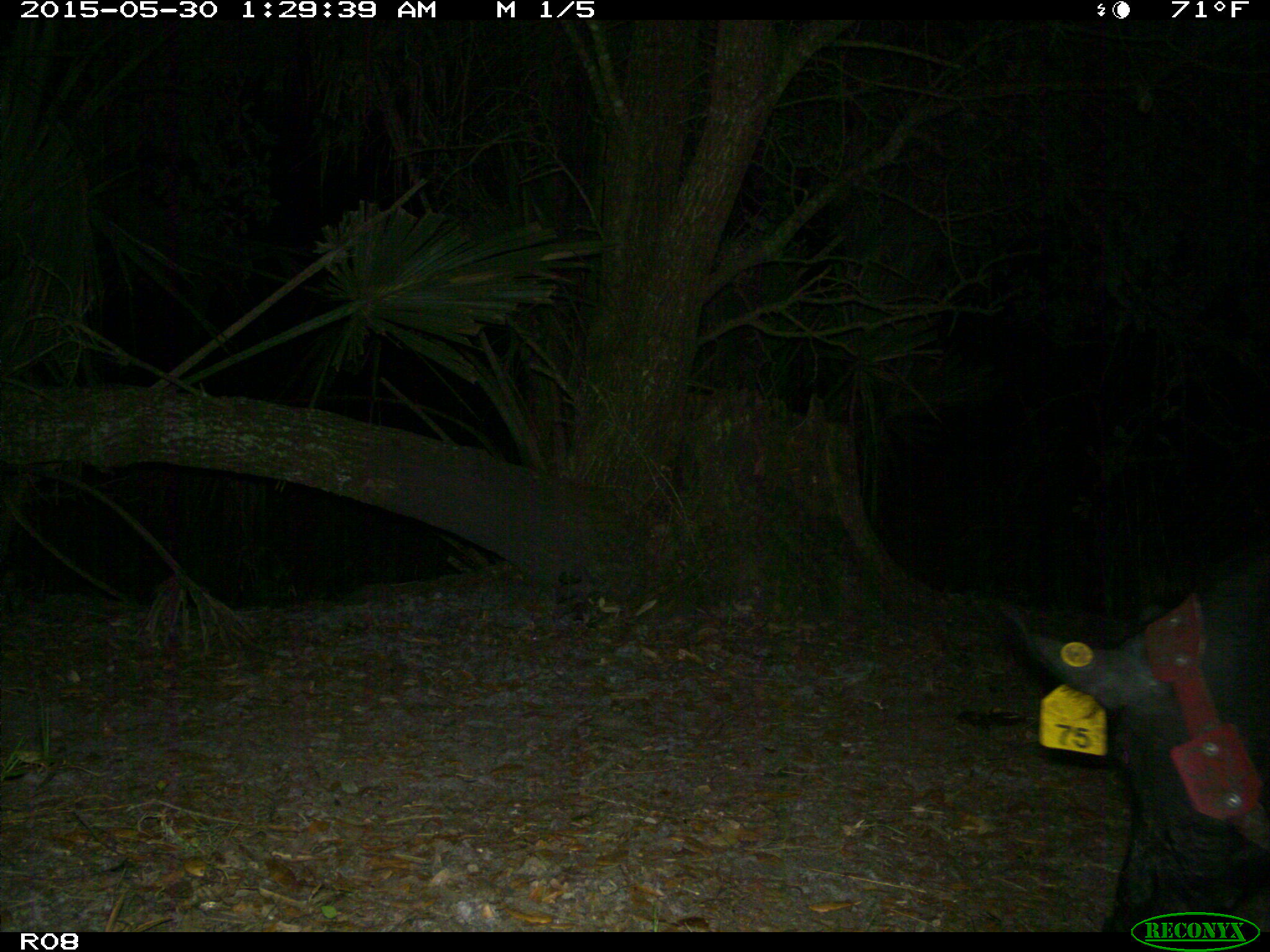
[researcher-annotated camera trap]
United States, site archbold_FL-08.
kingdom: Animalia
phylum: Chordata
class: Mammalia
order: Artiodactyla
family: Suidae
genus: Sus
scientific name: Sus scrofa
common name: wild boar